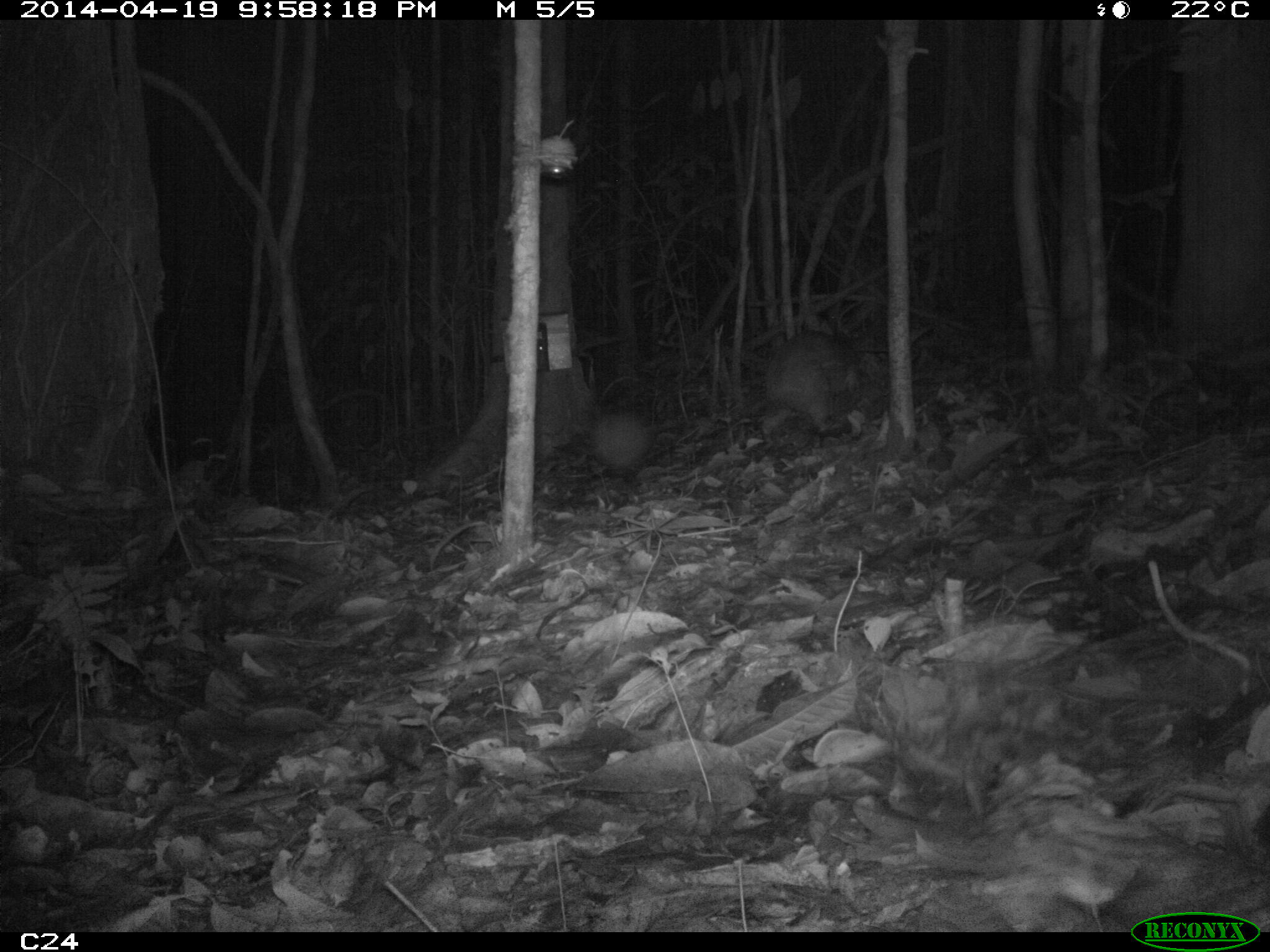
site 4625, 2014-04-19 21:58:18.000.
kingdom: Animalia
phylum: Chordata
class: Mammalia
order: Rodentia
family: Cuniculidae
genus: Cuniculus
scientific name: Cuniculus paca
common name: spotted paca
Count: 1.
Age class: adult.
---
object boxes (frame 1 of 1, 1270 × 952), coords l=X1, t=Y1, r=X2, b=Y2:
cuniculus paca: l=761, t=328, r=861, b=434